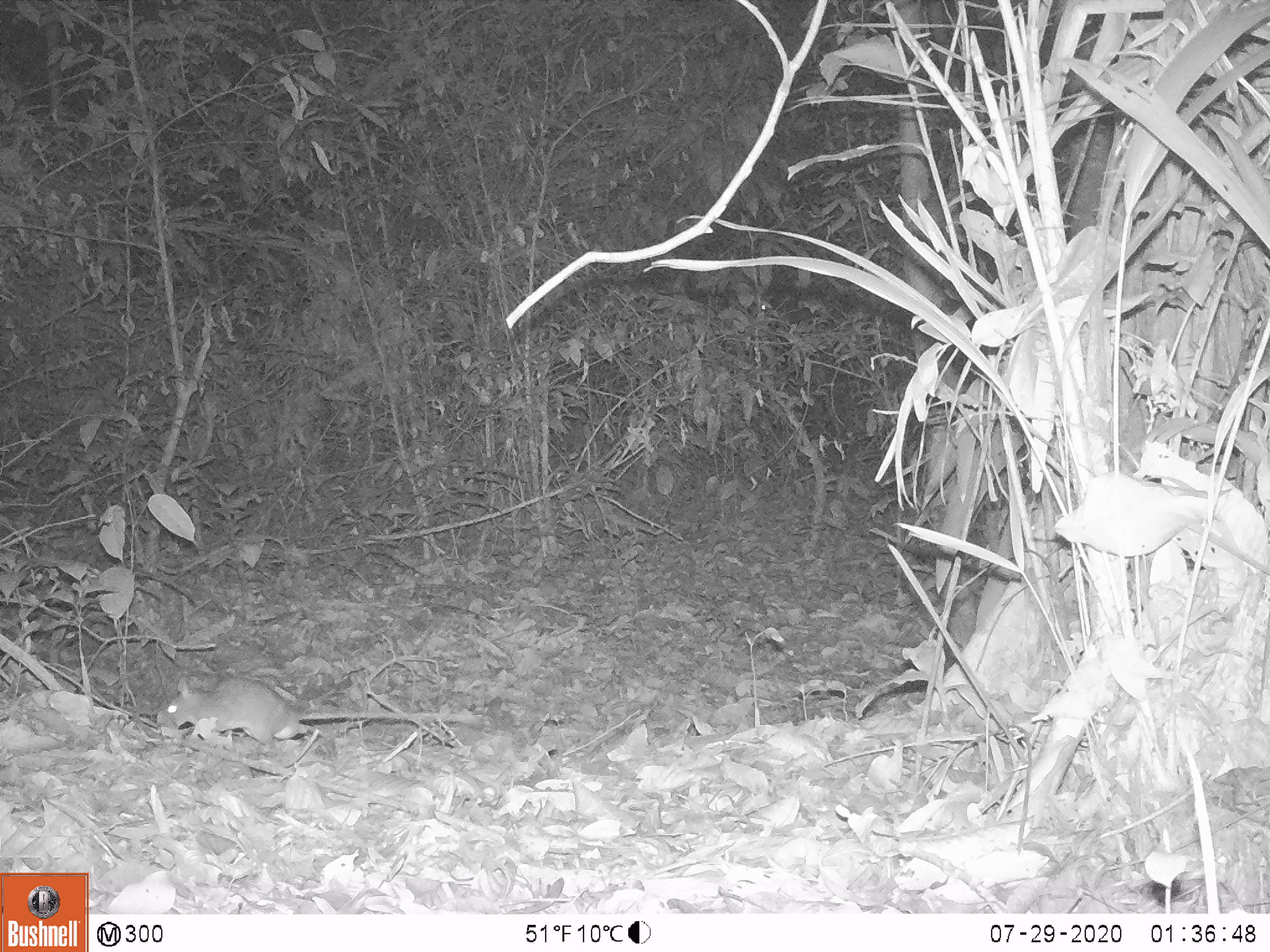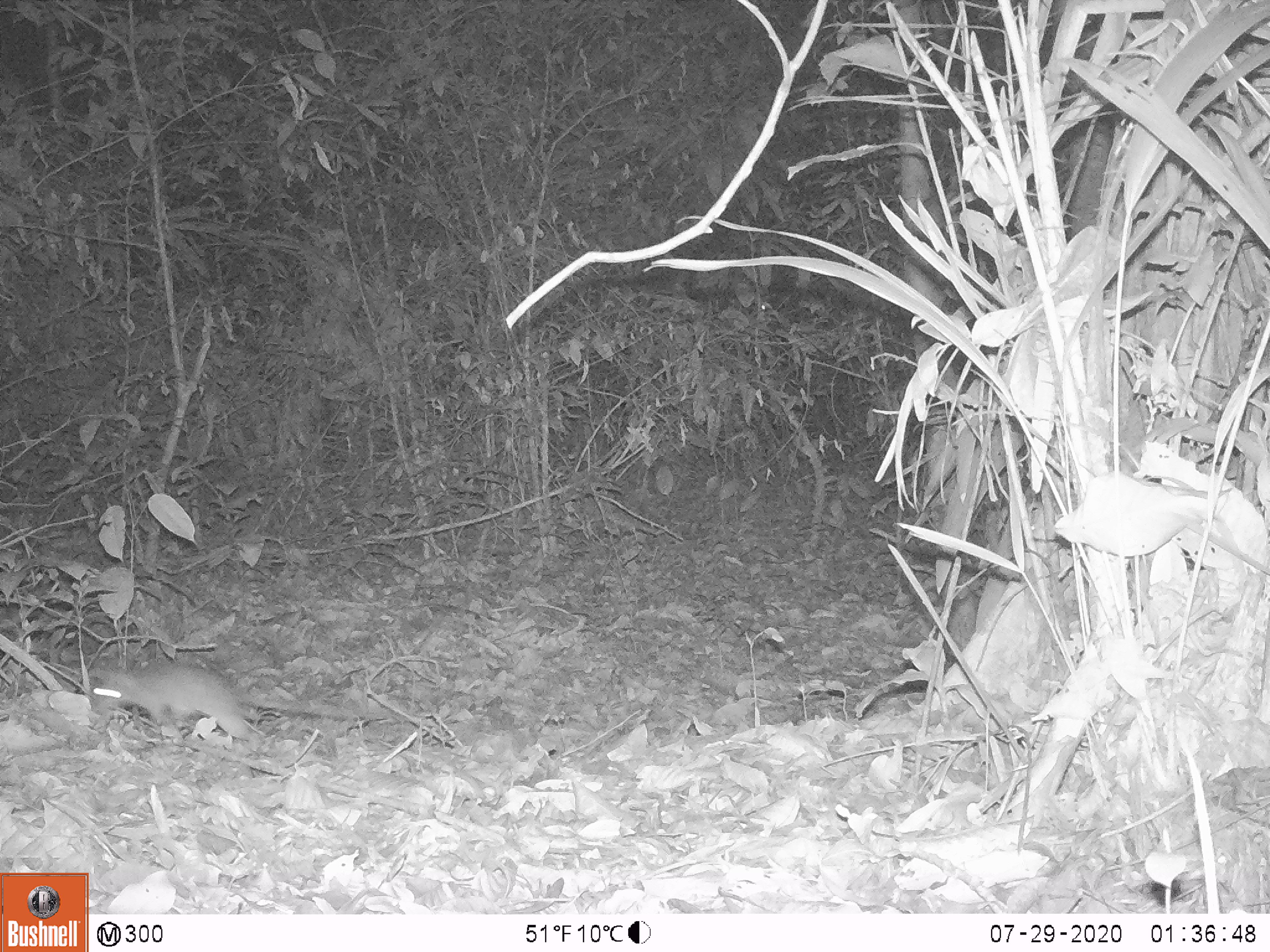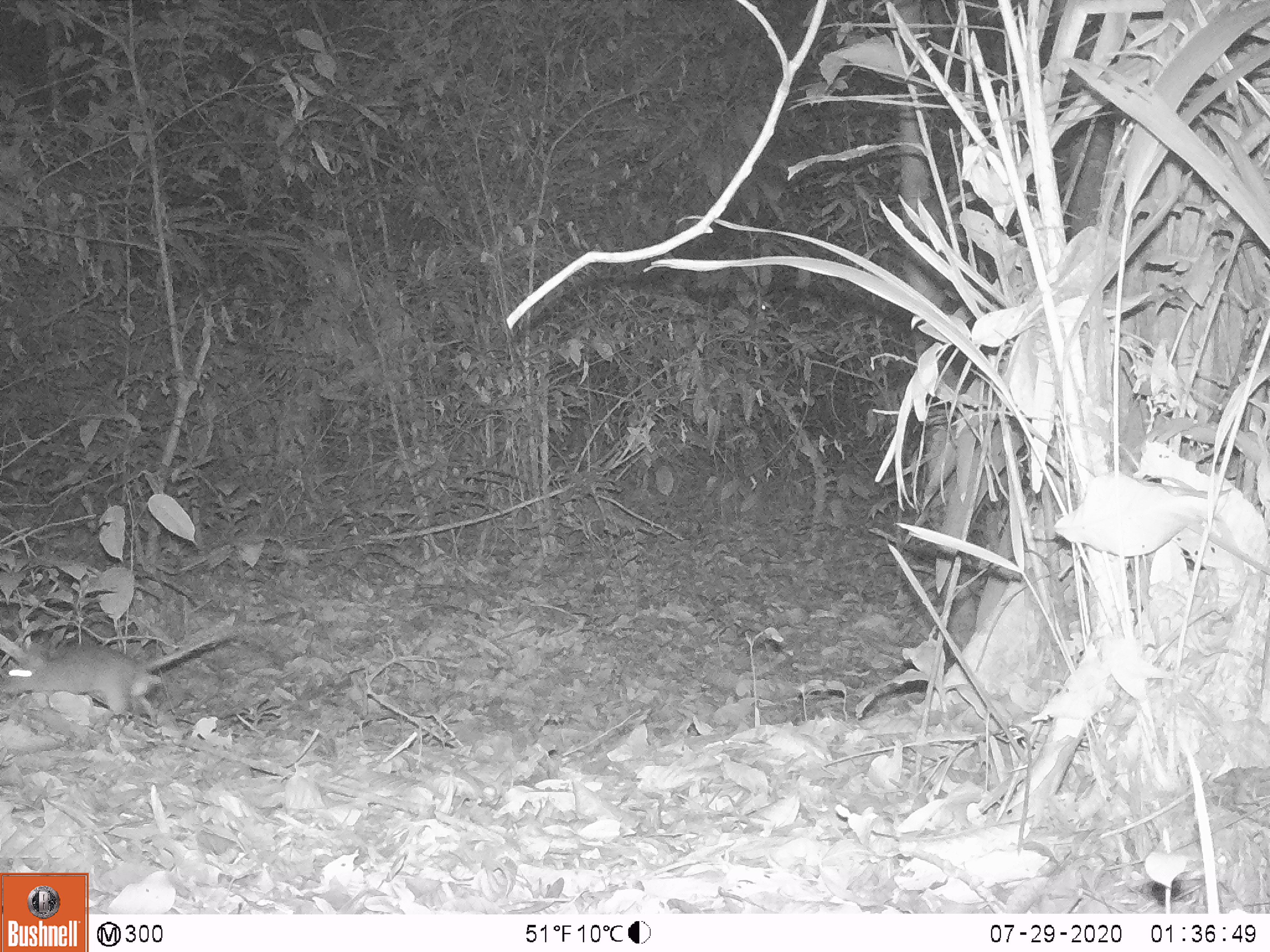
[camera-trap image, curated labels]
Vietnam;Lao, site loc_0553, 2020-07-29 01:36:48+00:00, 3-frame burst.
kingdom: Animalia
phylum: Chordata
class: Mammalia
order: Rodentia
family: Muridae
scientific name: Muridae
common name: old-world mice and rats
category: unidentified murid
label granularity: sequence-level